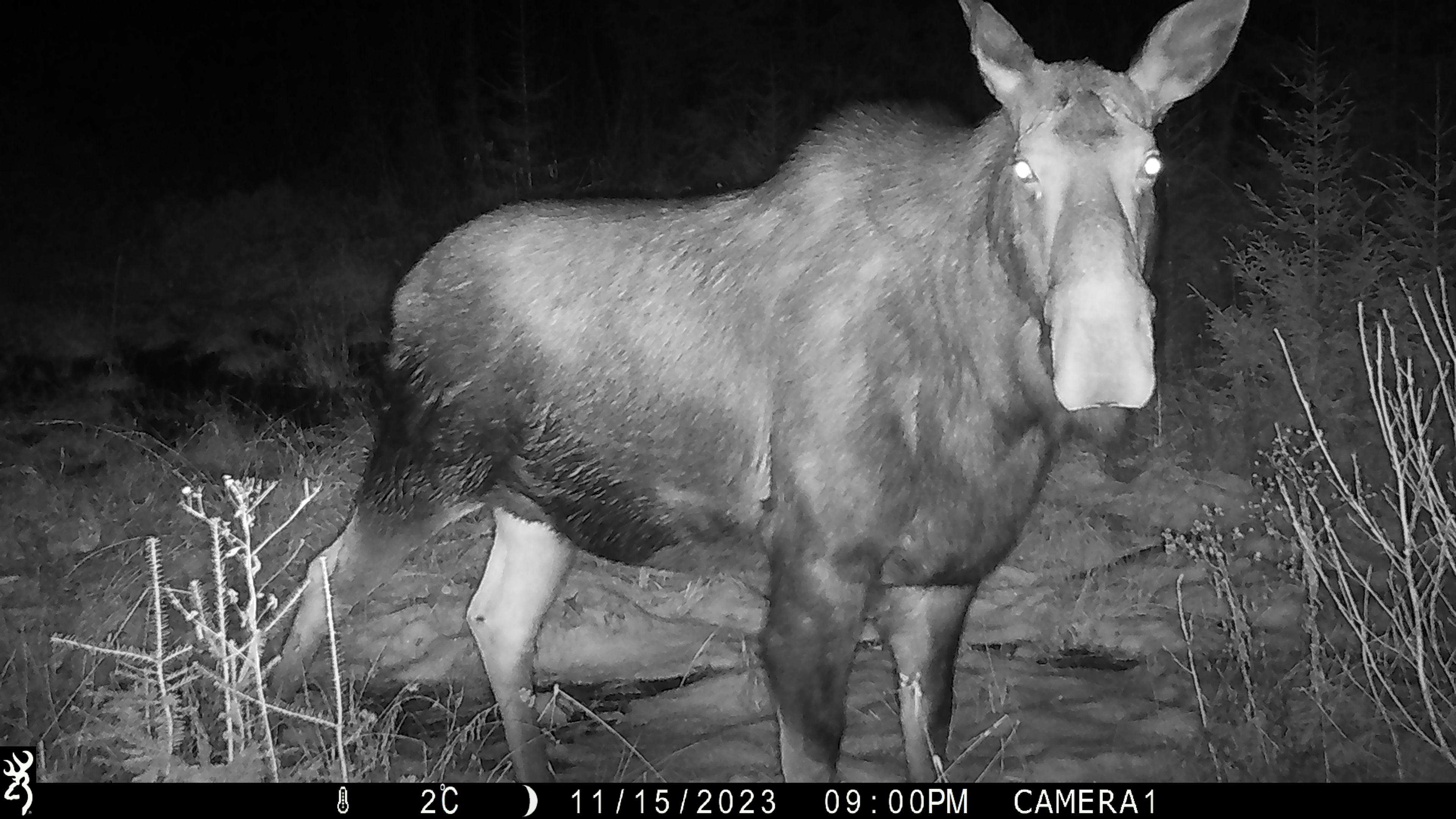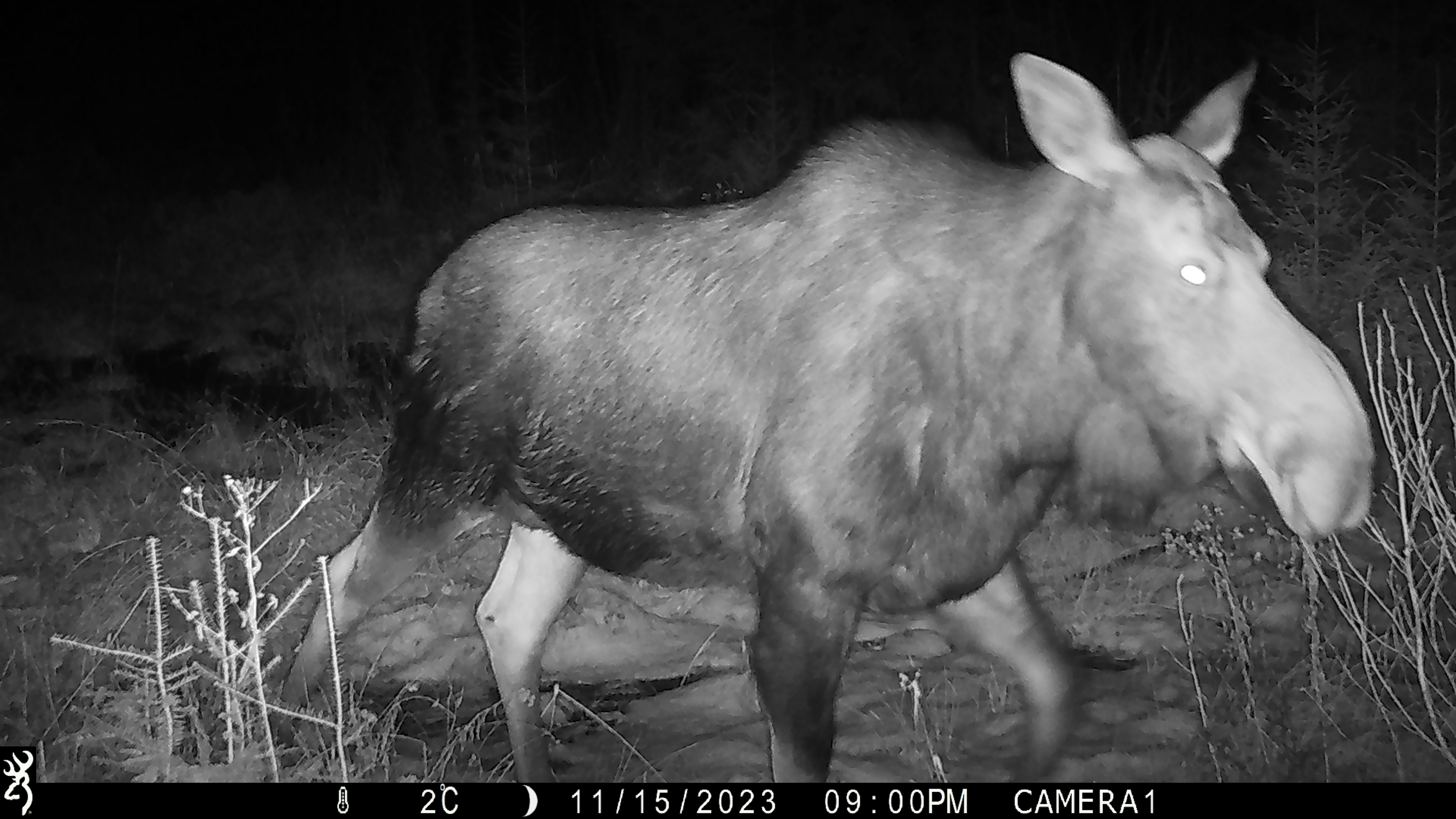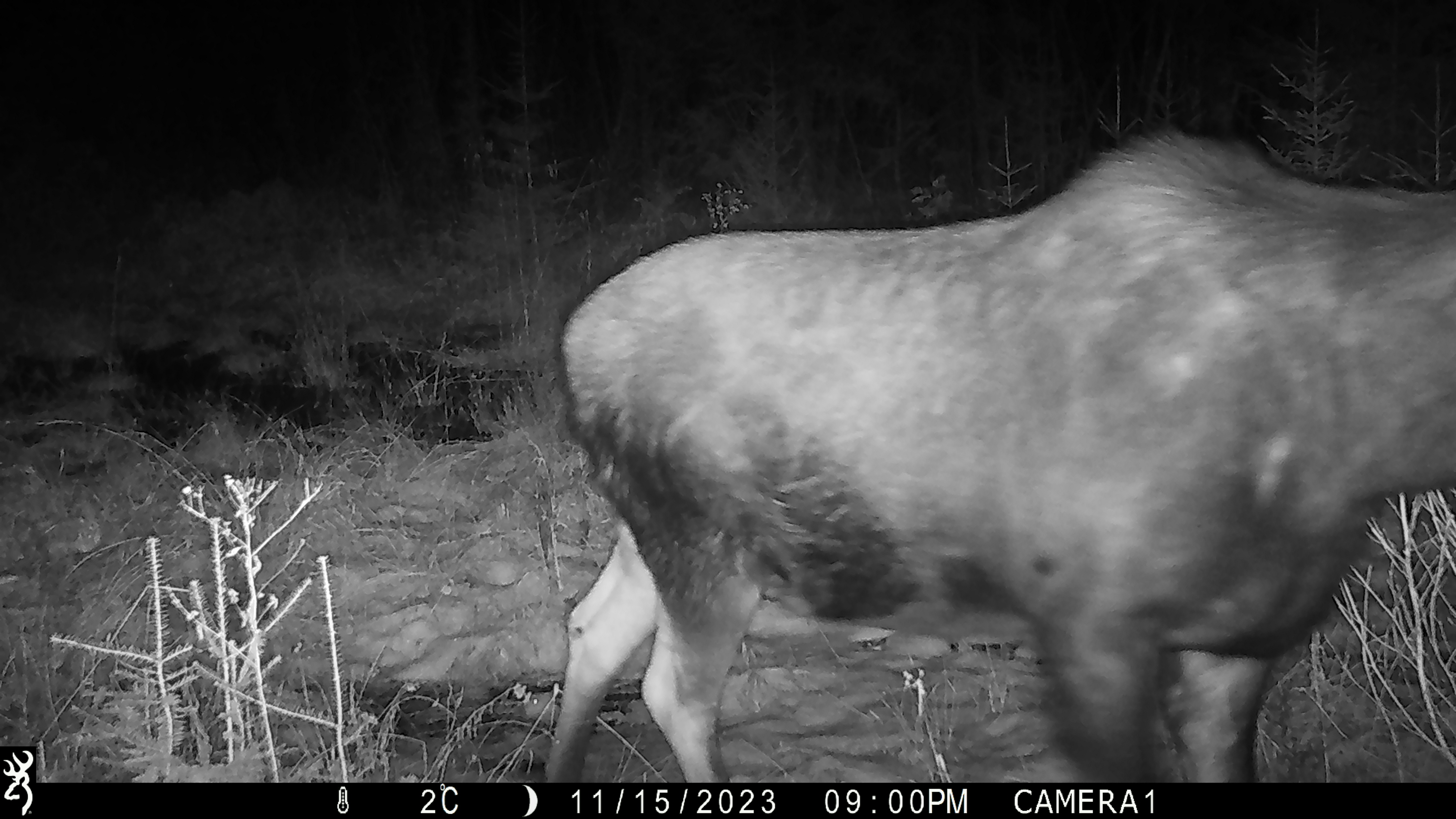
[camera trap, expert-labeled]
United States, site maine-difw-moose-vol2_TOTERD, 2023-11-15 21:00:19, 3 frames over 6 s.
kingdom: Animalia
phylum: Chordata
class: Mammalia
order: Artiodactyla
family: Cervidae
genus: Alces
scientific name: Alces alces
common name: moose